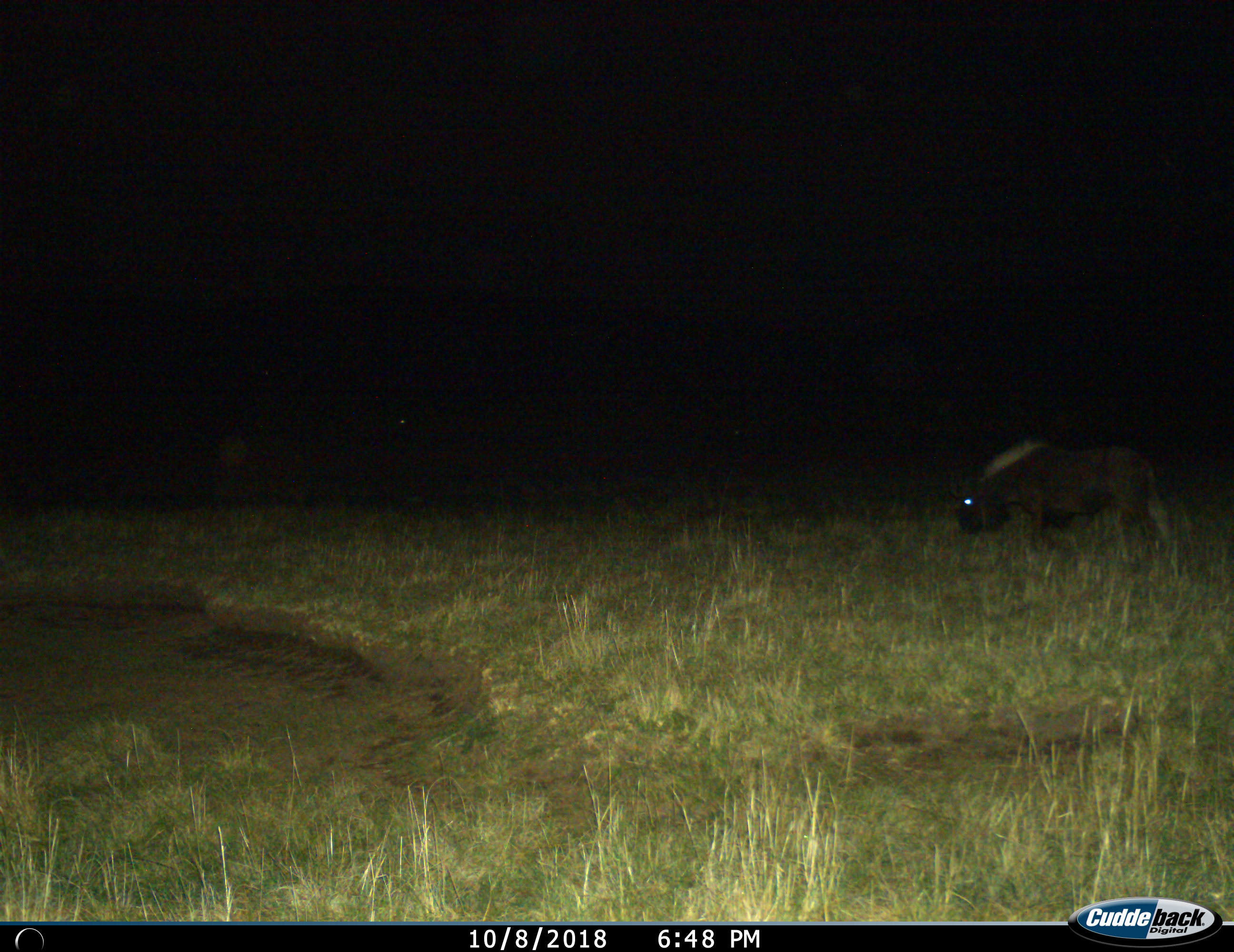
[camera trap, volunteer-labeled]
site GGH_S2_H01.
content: unidentified animal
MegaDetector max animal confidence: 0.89